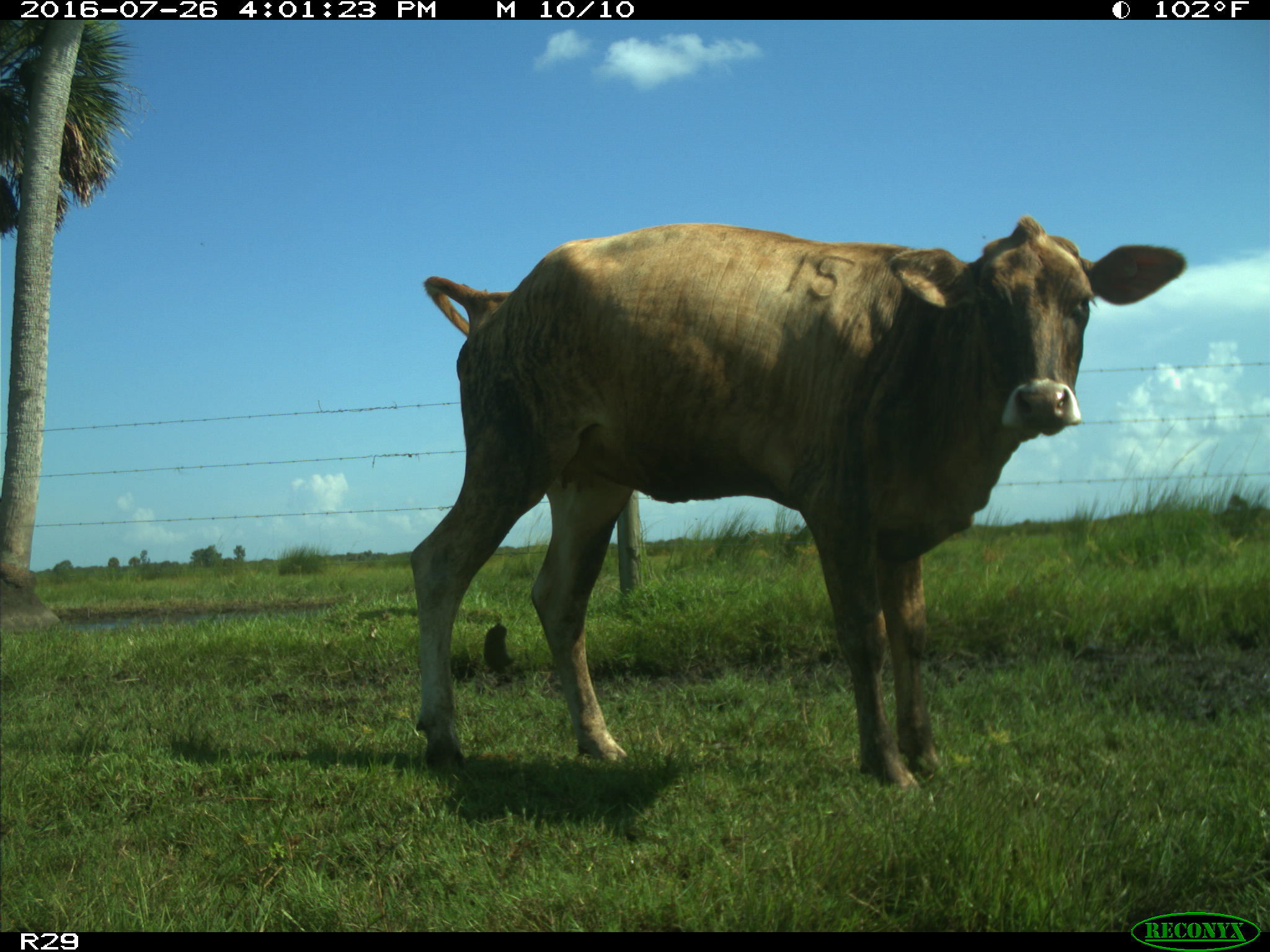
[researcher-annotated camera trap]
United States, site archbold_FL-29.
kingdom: Animalia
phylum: Chordata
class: Mammalia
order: Artiodactyla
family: Bovidae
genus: Bos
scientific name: Bos taurus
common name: domestic cow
Bos taurus (domestic cow).